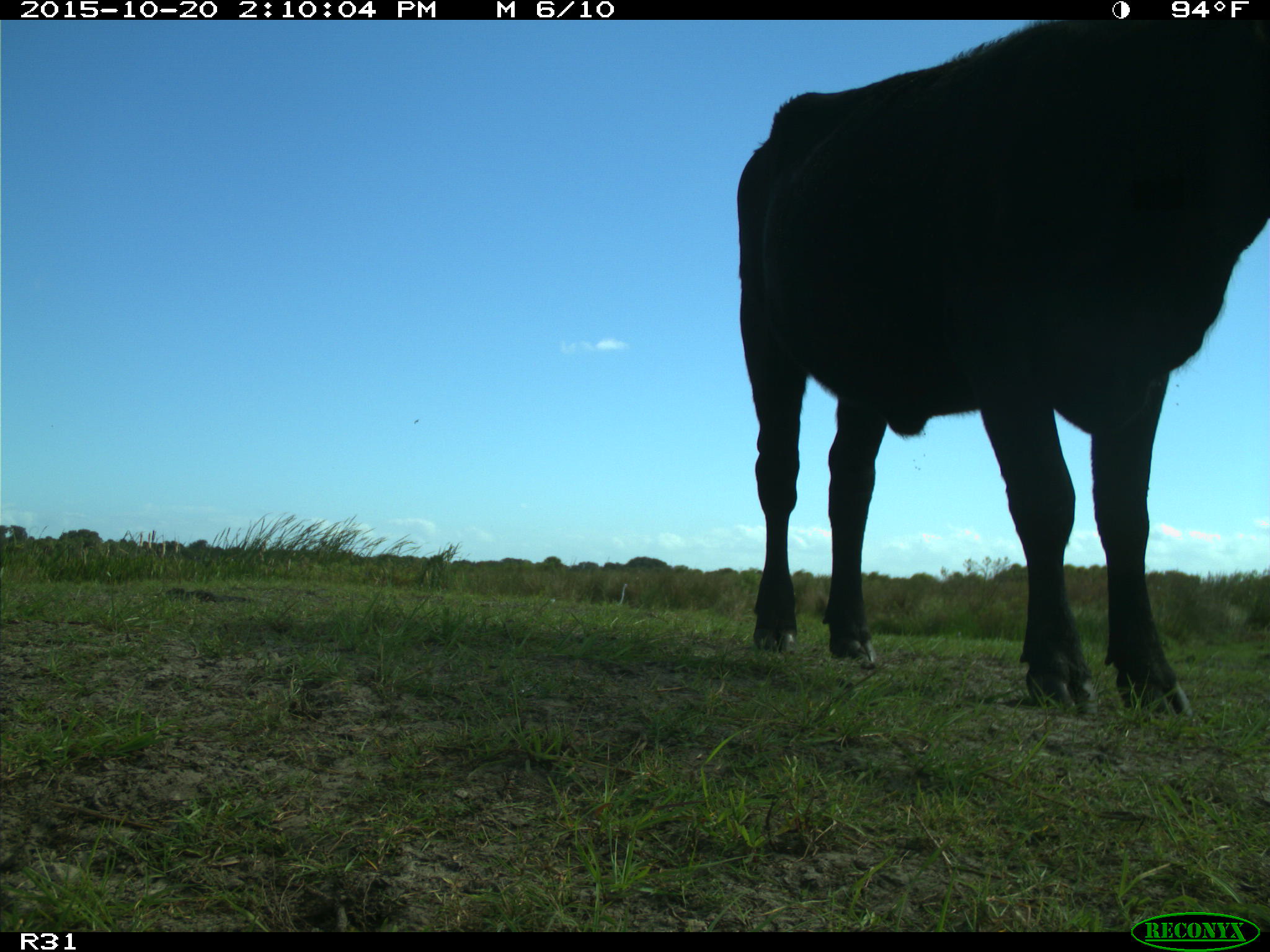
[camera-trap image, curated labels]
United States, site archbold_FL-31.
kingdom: Animalia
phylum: Chordata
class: Mammalia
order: Artiodactyla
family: Bovidae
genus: Bos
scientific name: Bos taurus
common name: domestic cow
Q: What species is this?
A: Bos taurus (domestic cow).